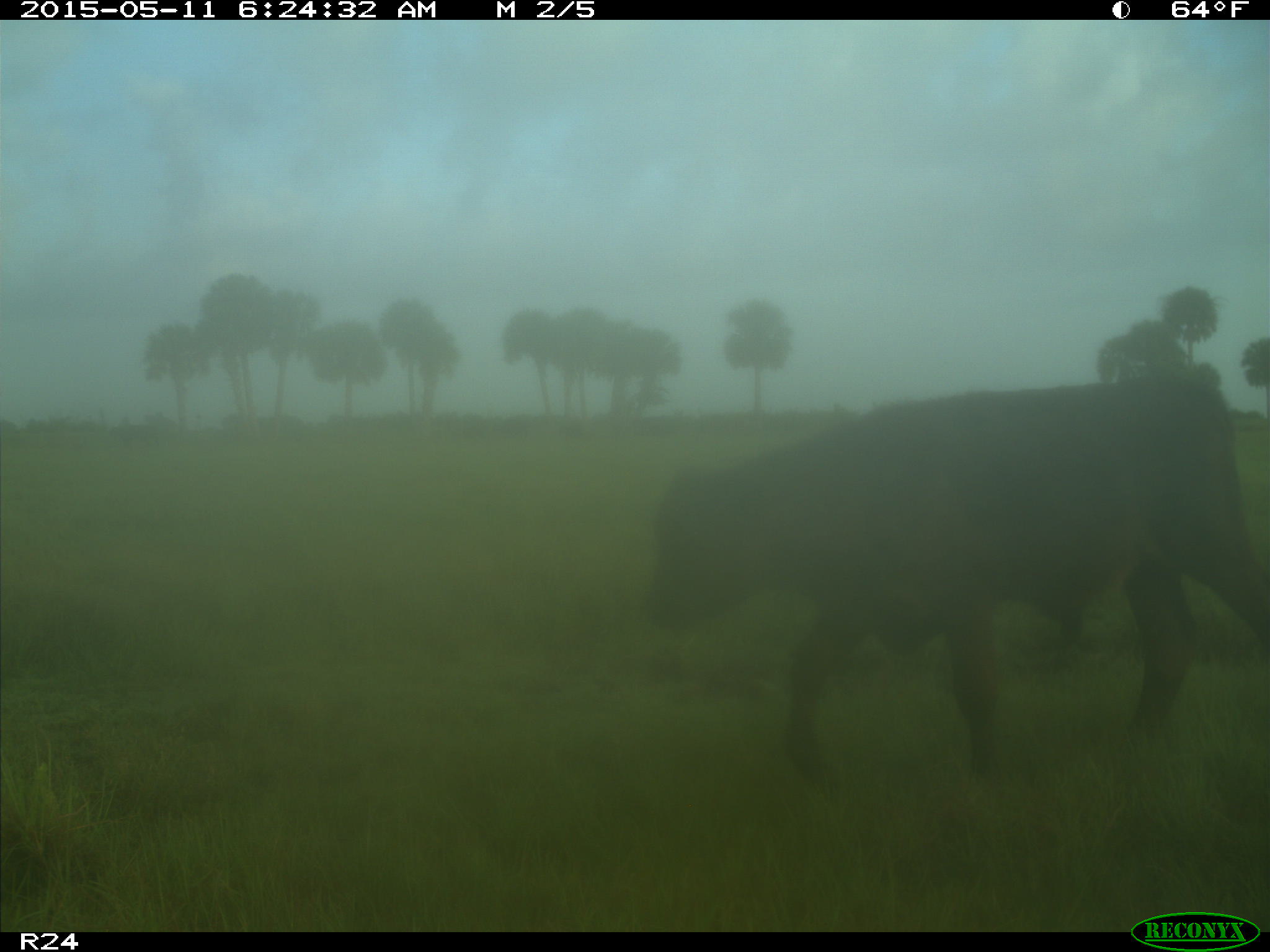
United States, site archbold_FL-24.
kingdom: Animalia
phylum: Chordata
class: Mammalia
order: Artiodactyla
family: Bovidae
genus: Bos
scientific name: Bos taurus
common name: domestic cow